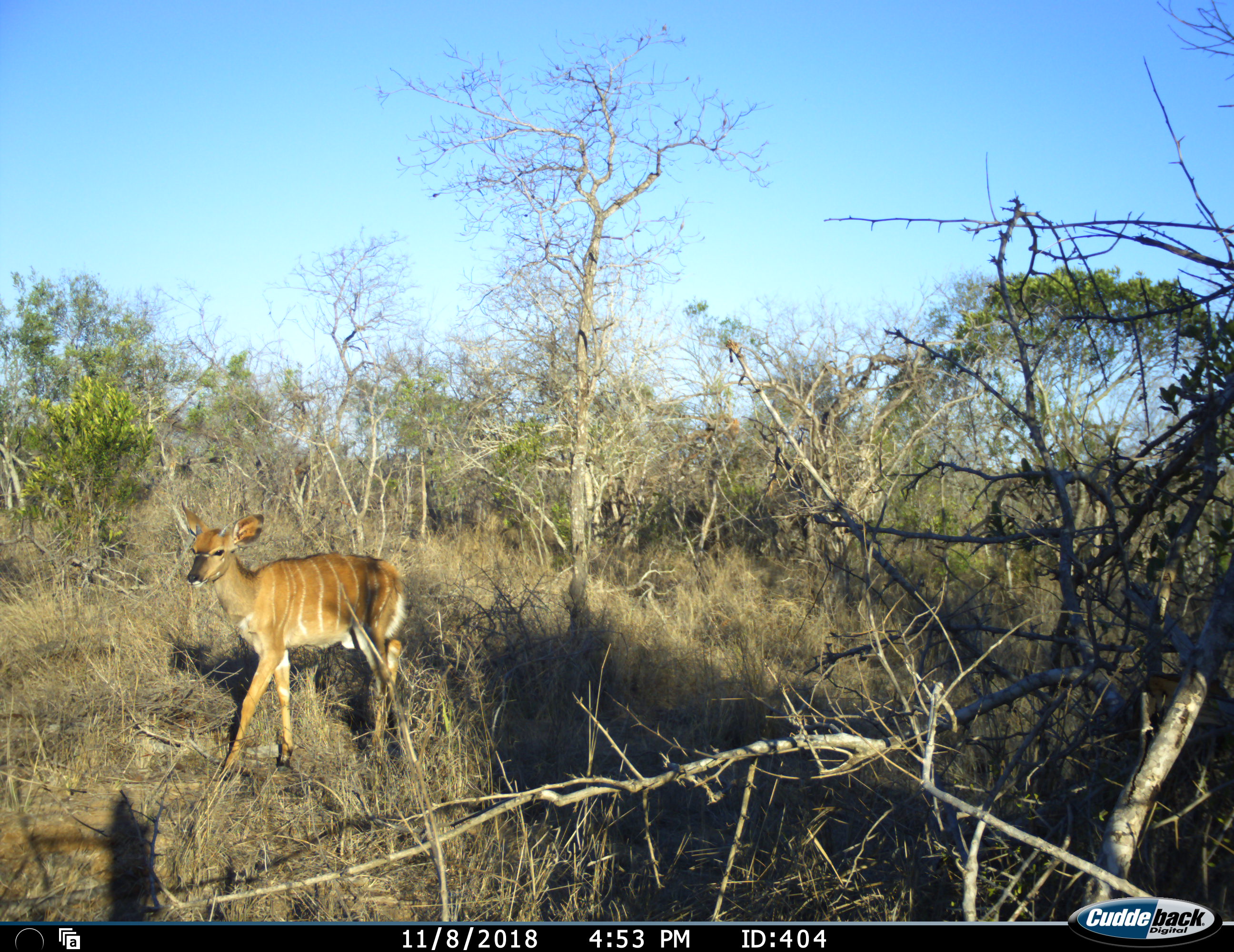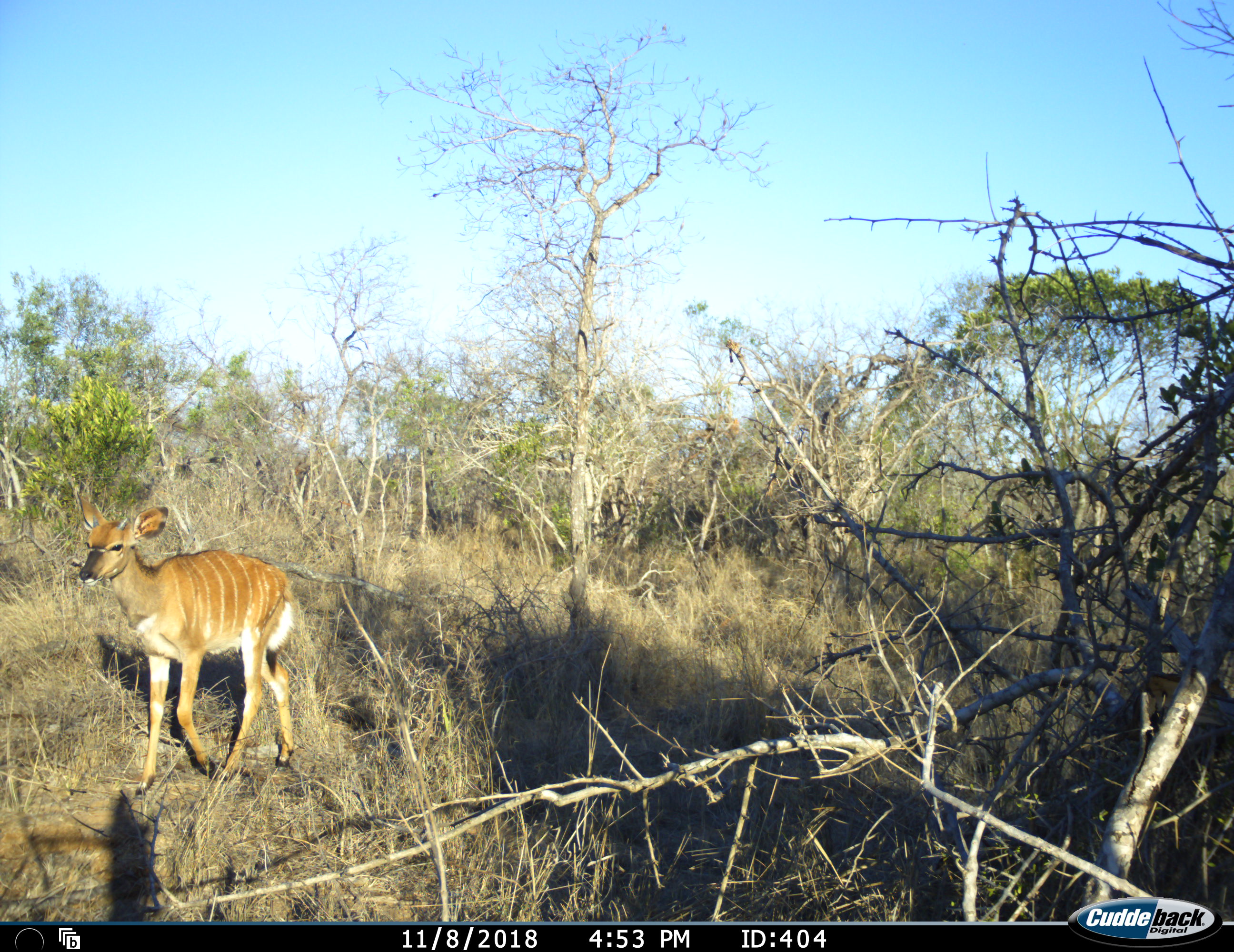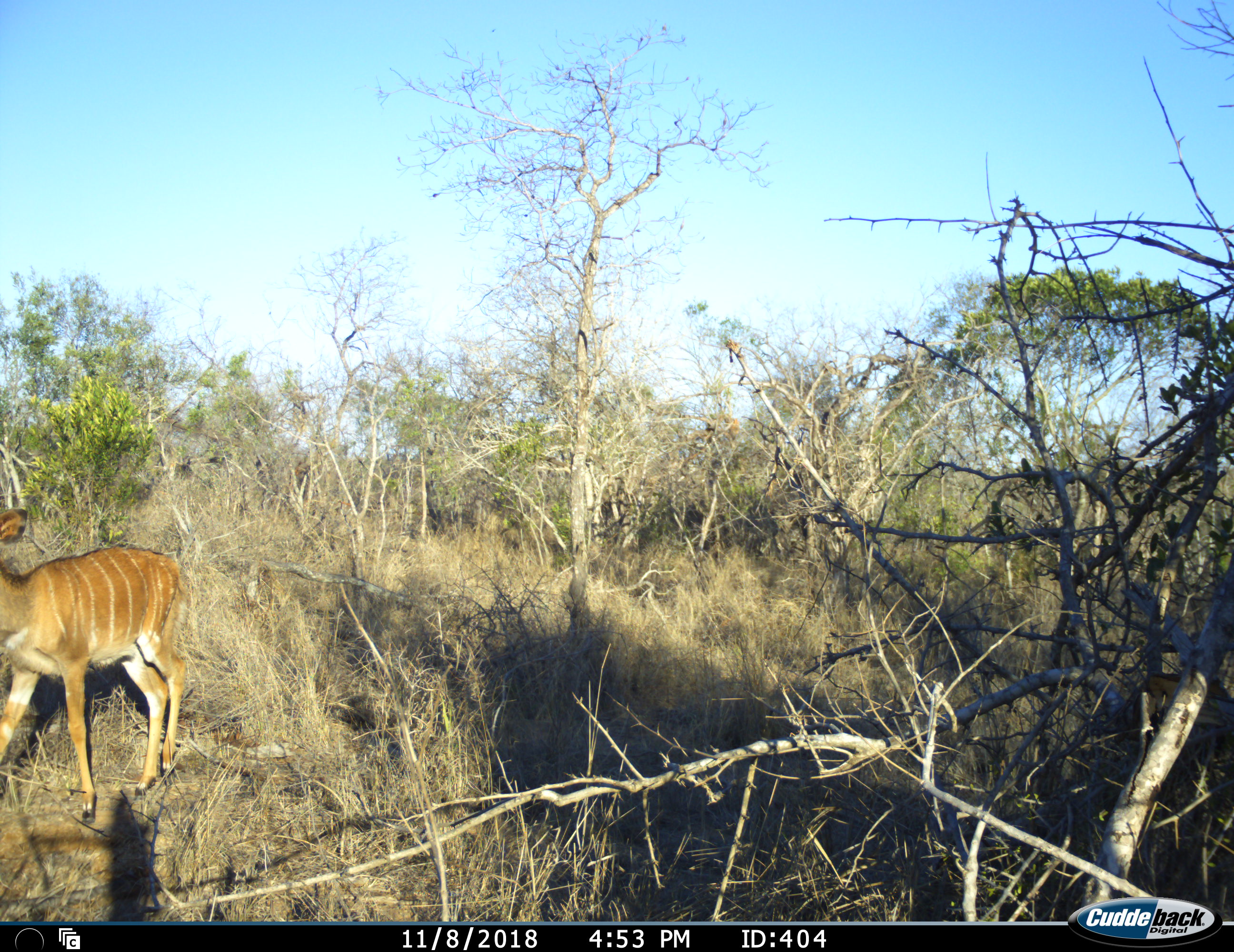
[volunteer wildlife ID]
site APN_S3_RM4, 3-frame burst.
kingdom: Animalia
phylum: Chordata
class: Mammalia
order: Artiodactyla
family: Bovidae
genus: Tragelaphus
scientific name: Tragelaphus angasii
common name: nyala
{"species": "nyala (Tragelaphus angasii)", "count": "1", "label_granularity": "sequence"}